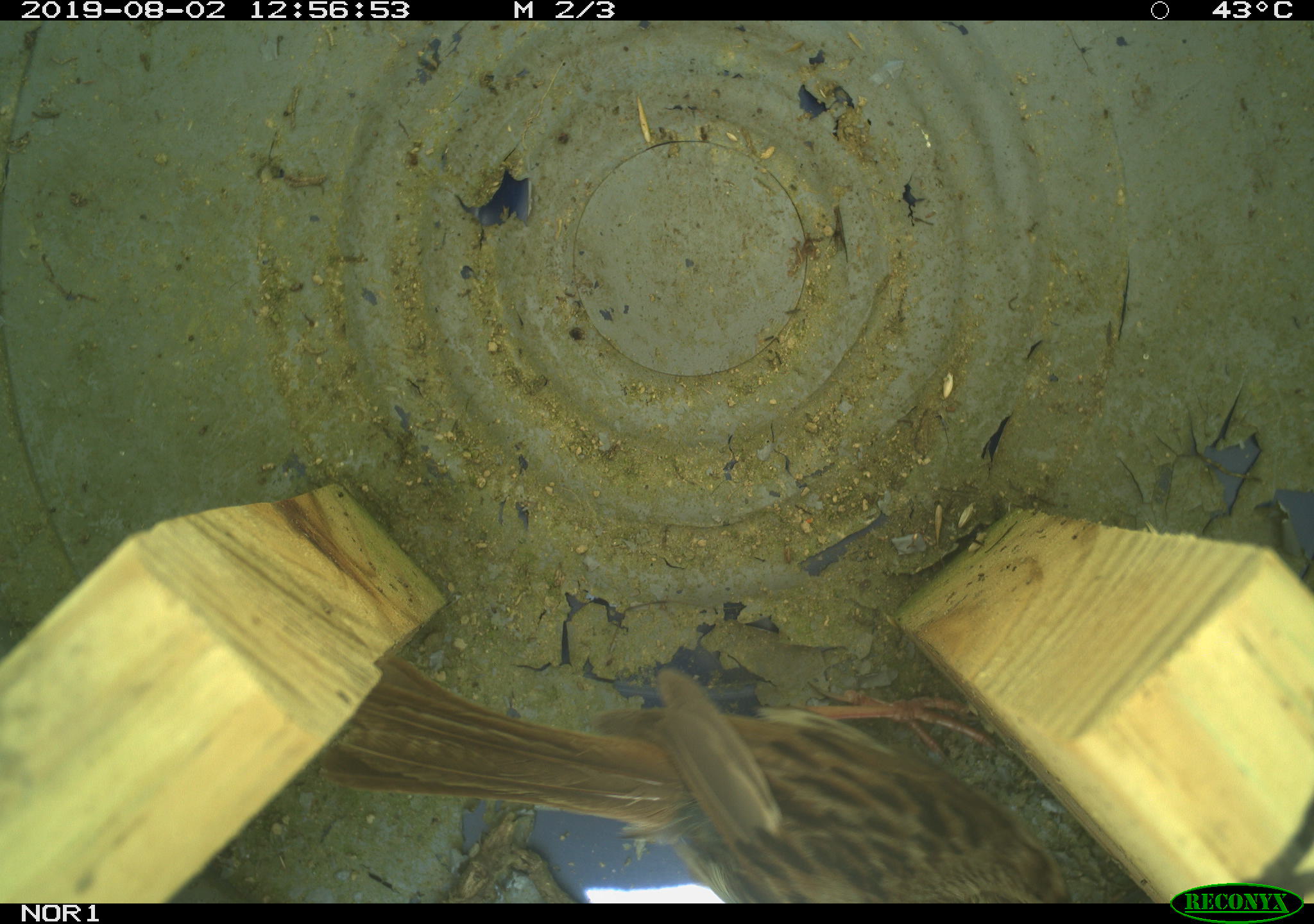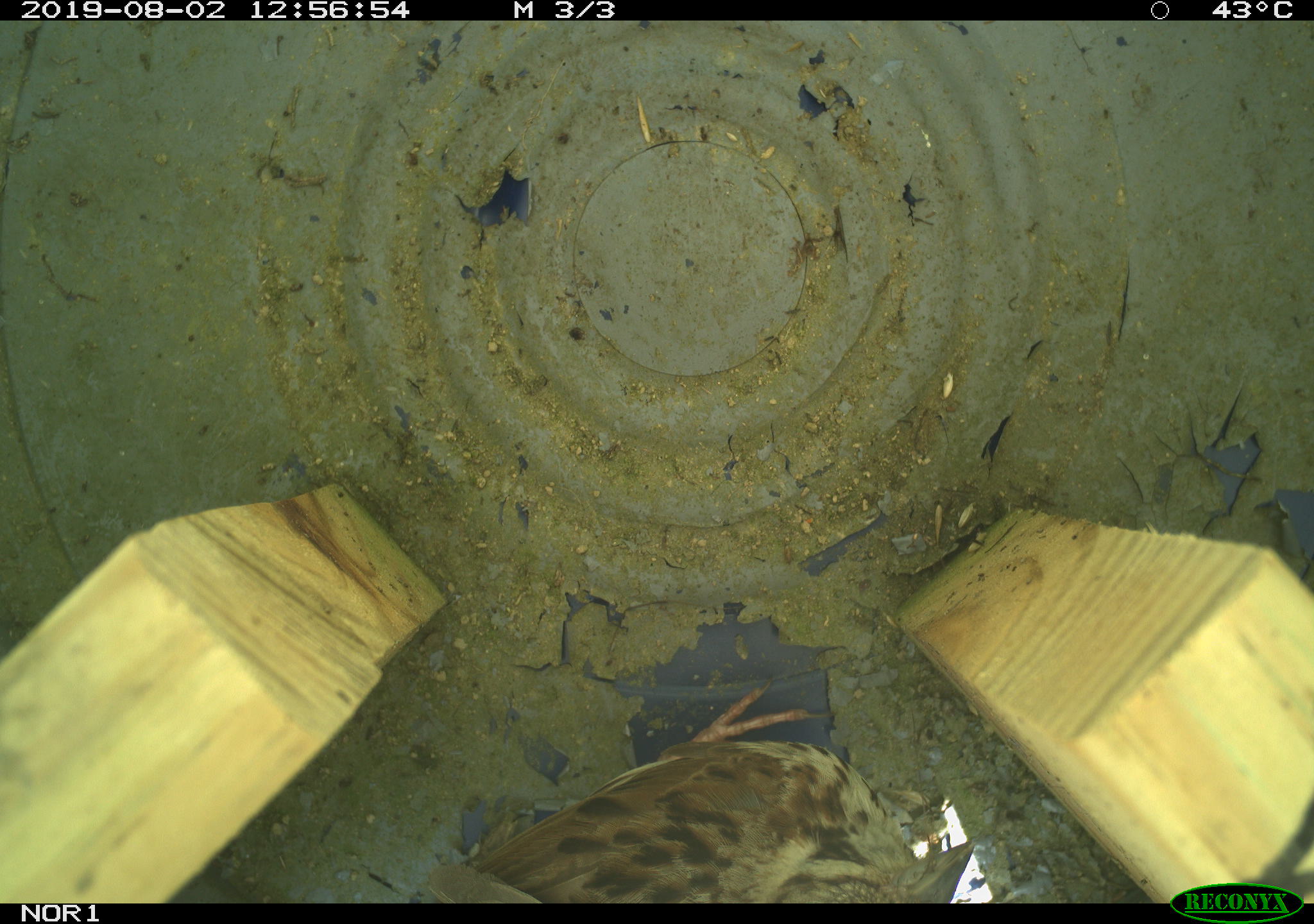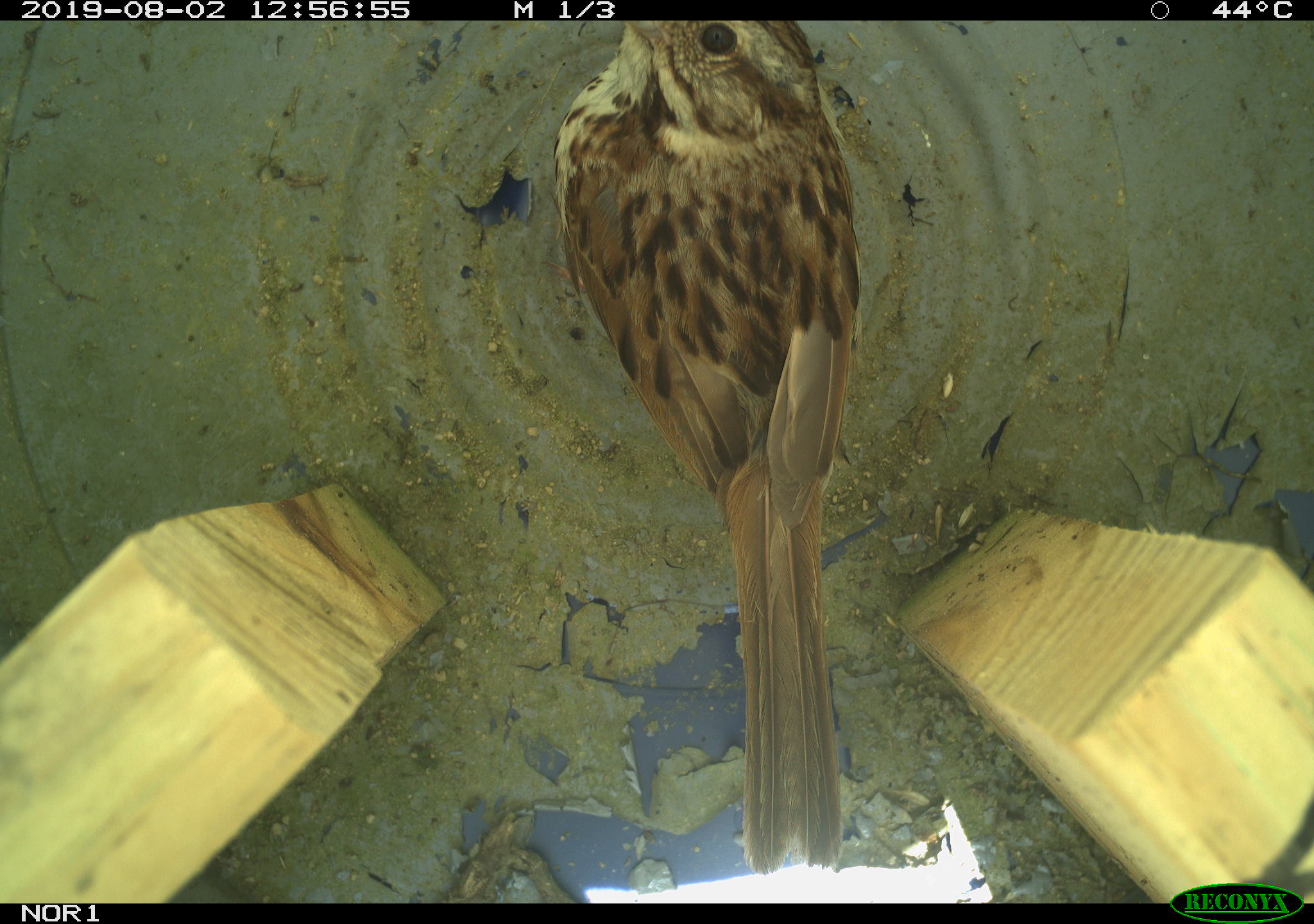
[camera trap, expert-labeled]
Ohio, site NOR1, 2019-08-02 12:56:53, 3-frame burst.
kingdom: Animalia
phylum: Chordata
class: Aves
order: Passeriformes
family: Passerellidae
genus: Melospiza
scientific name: Melospiza melodia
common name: song sparrow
Song sparrow (Melospiza melodia).